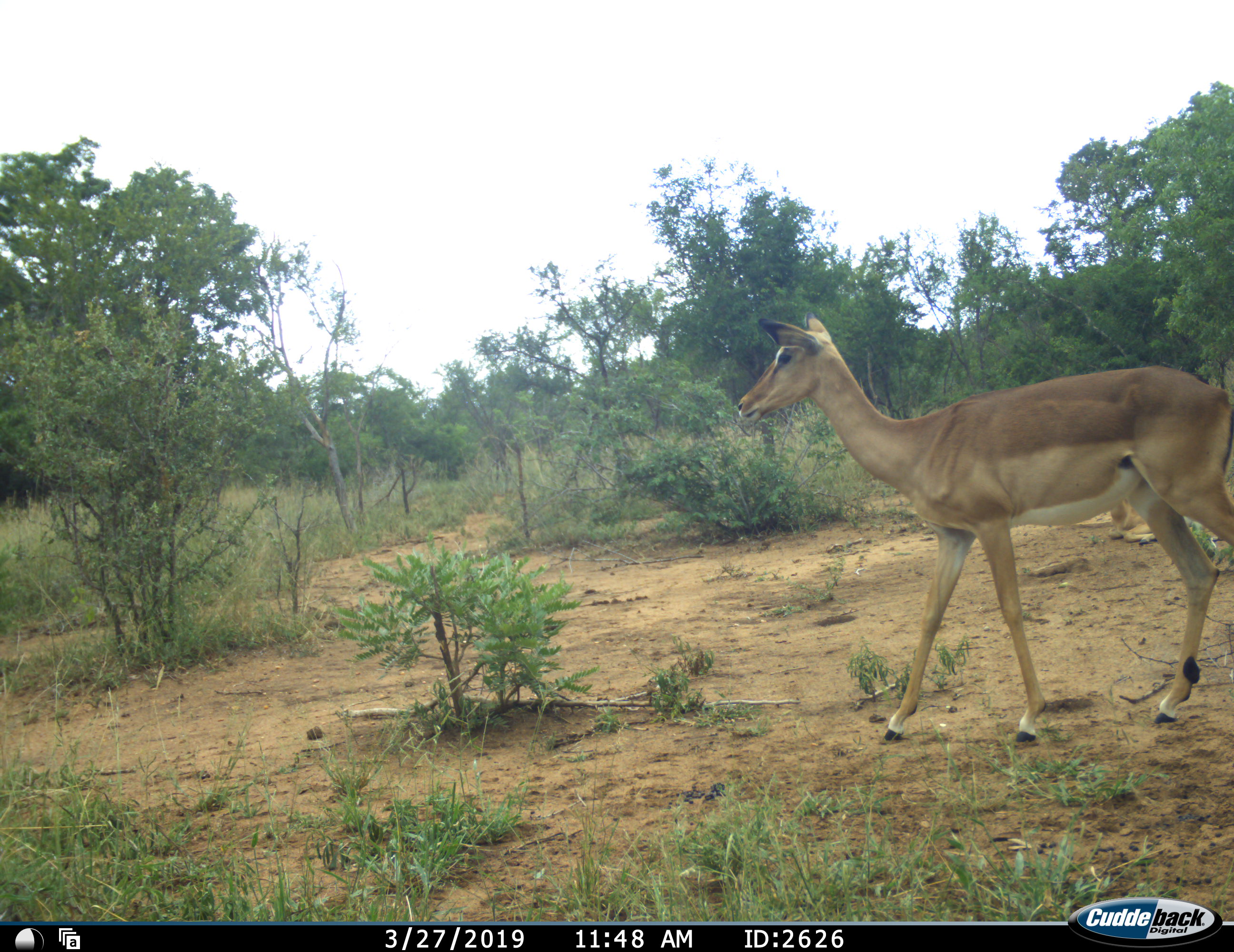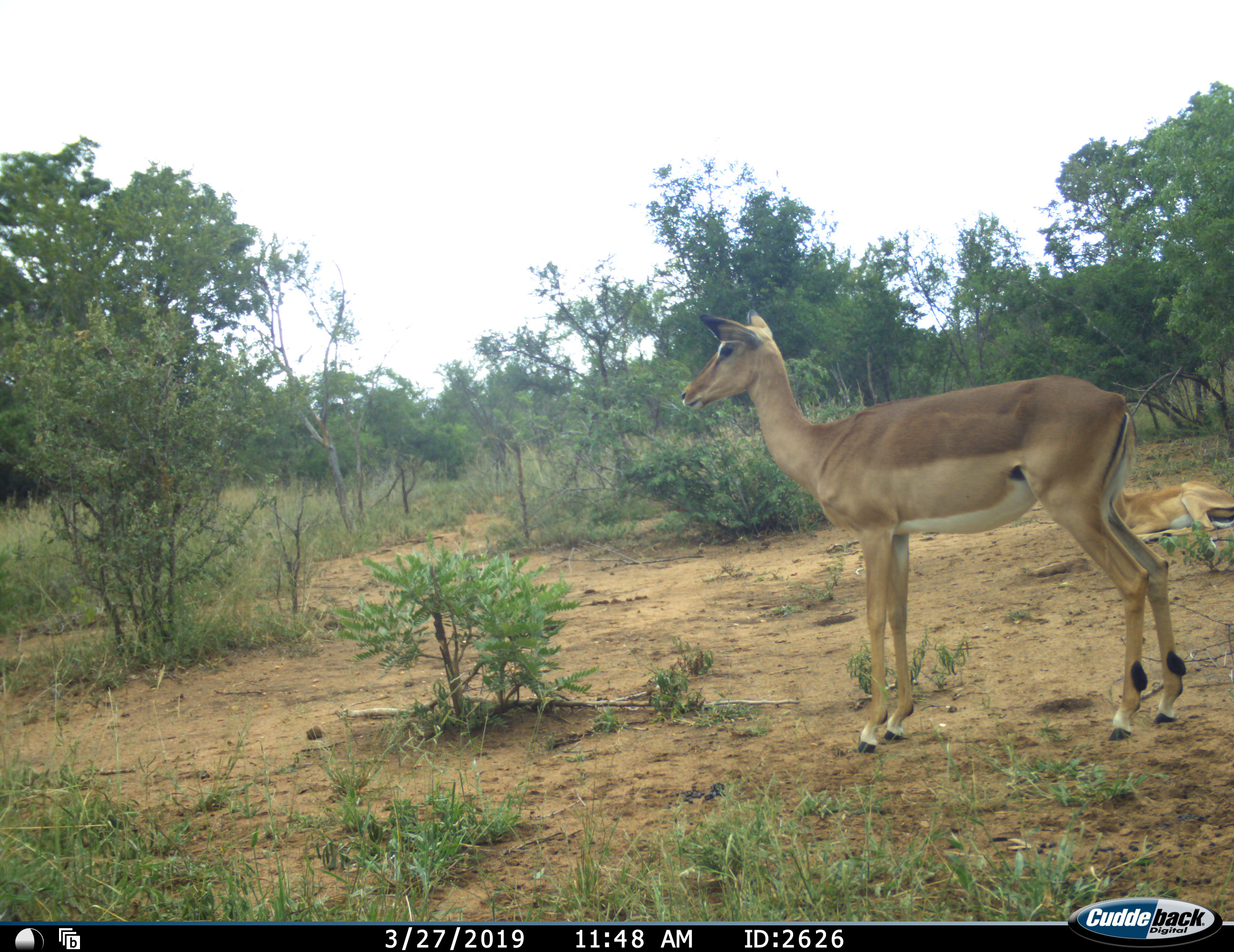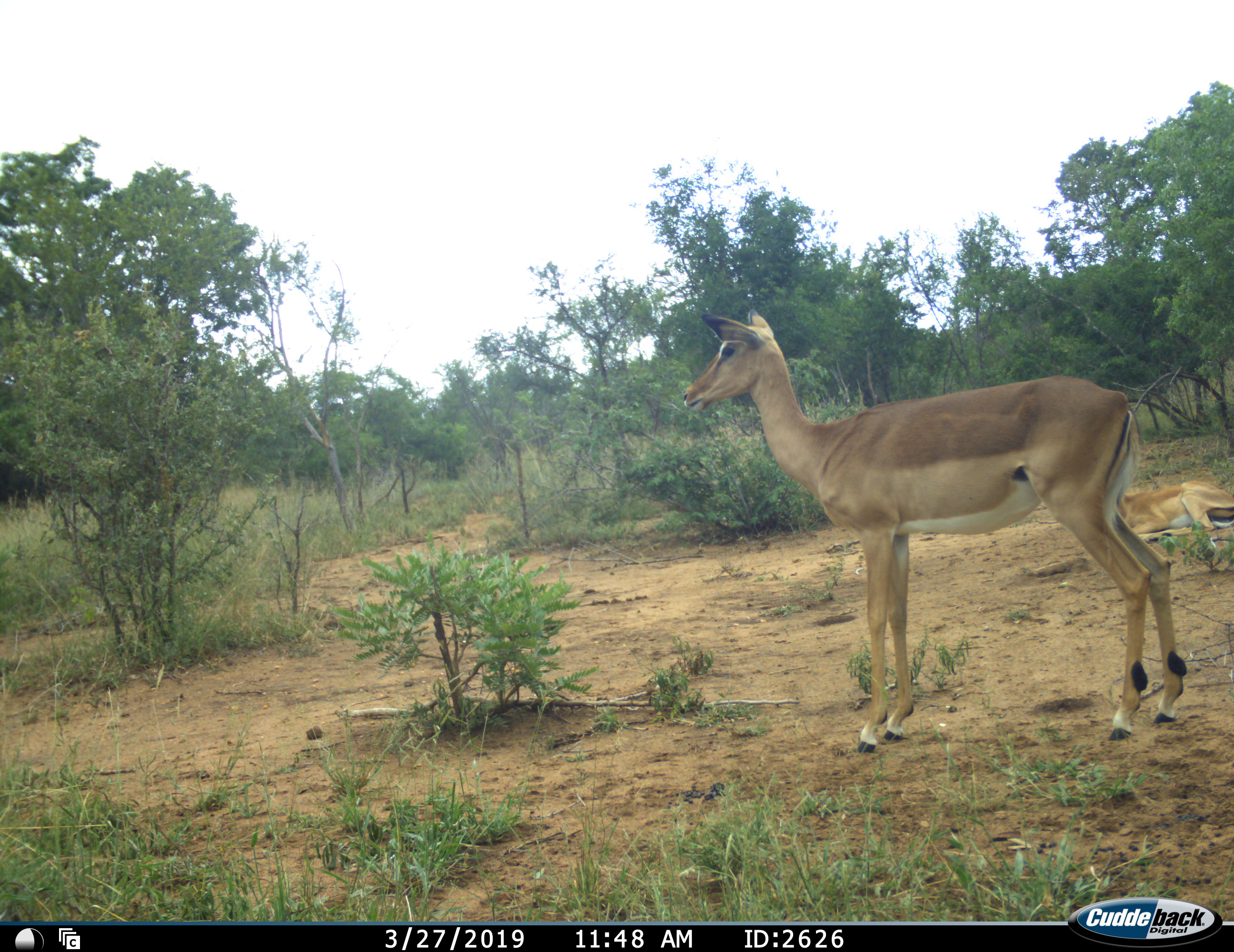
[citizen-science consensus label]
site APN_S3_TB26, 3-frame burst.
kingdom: Animalia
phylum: Chordata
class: Mammalia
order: Artiodactyla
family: Bovidae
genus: Aepyceros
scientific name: Aepyceros melampus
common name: impala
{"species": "impala (Aepyceros melampus)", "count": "1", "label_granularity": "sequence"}